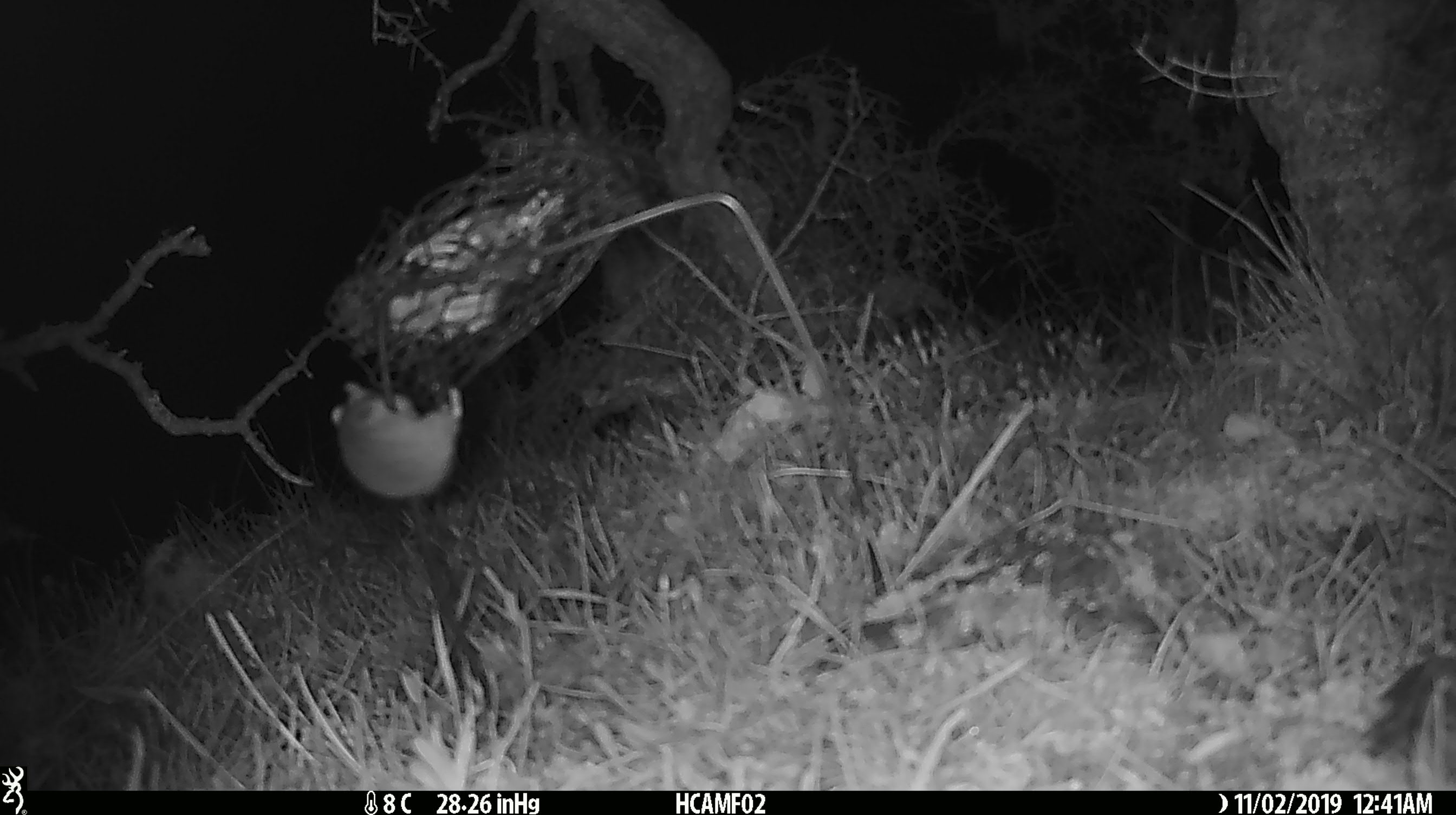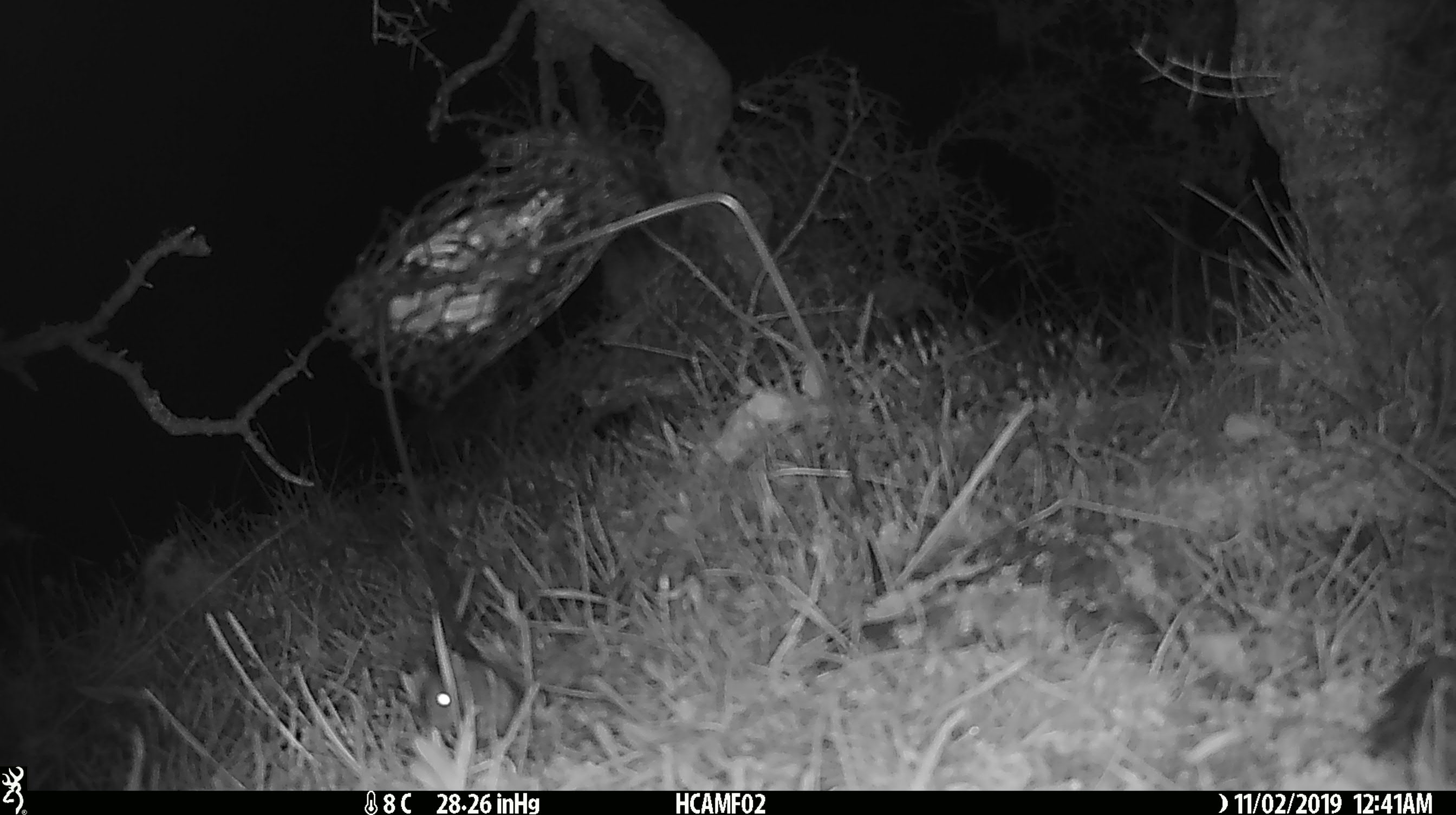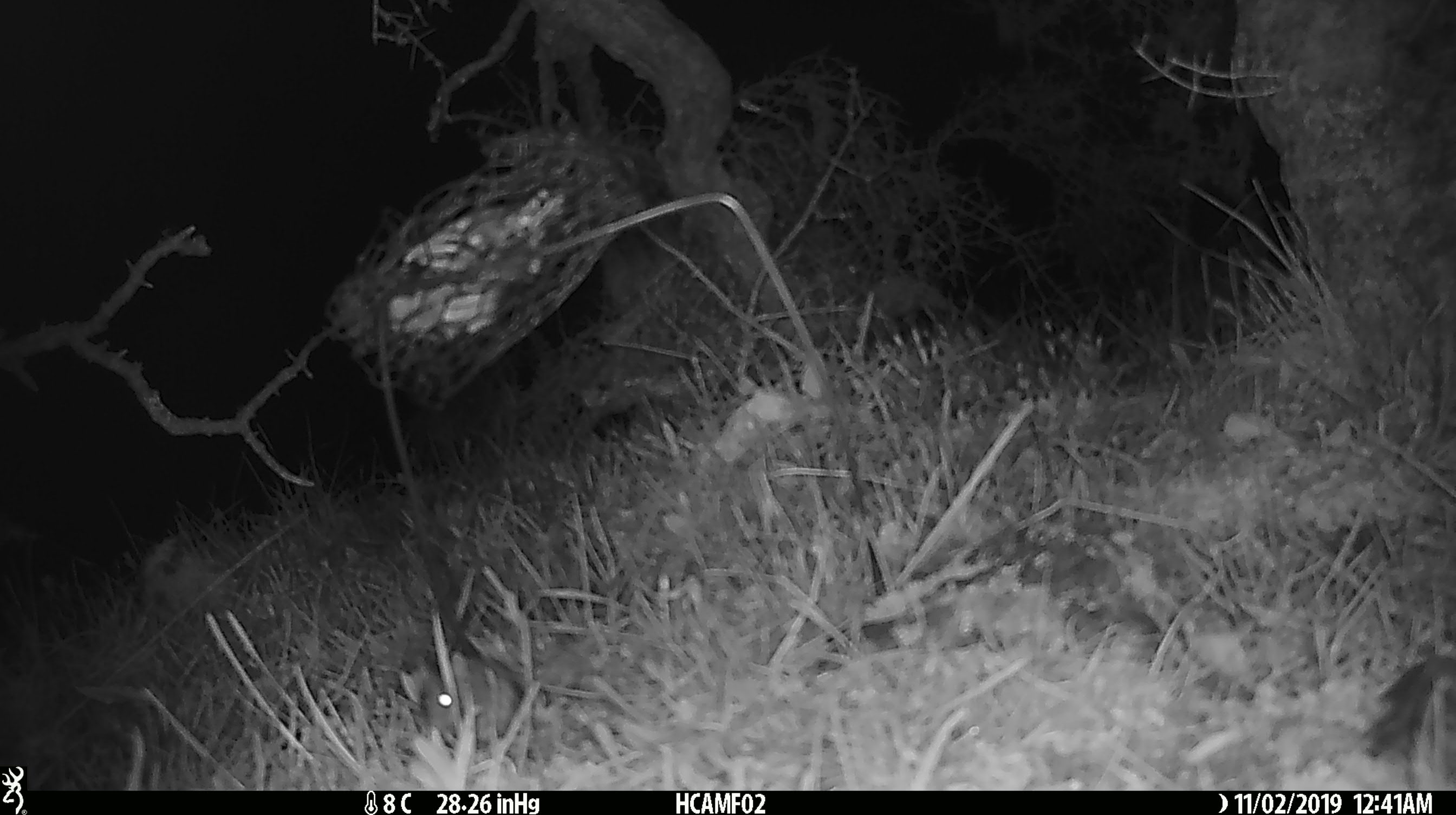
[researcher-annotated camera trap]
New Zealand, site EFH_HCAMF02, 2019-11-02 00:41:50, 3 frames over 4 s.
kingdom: Animalia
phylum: Chordata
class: Mammalia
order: Rodentia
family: Muridae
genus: Mus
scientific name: Mus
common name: mouse